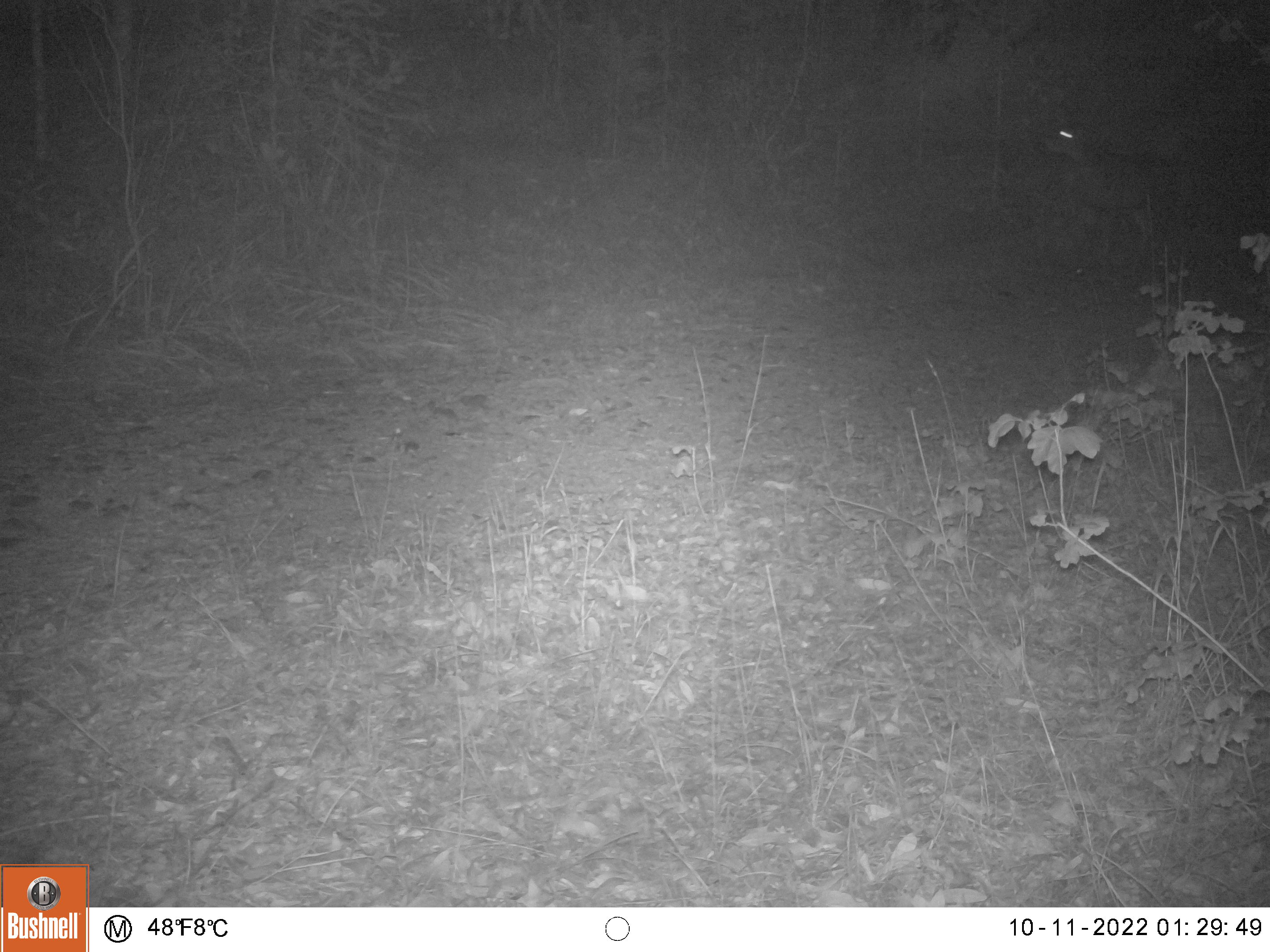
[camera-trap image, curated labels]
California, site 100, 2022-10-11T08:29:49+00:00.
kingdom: Animalia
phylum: Chordata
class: Mammalia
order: Artiodactyla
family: Cervidae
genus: Odocoileus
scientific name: Odocoileus hemionus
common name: mule deer